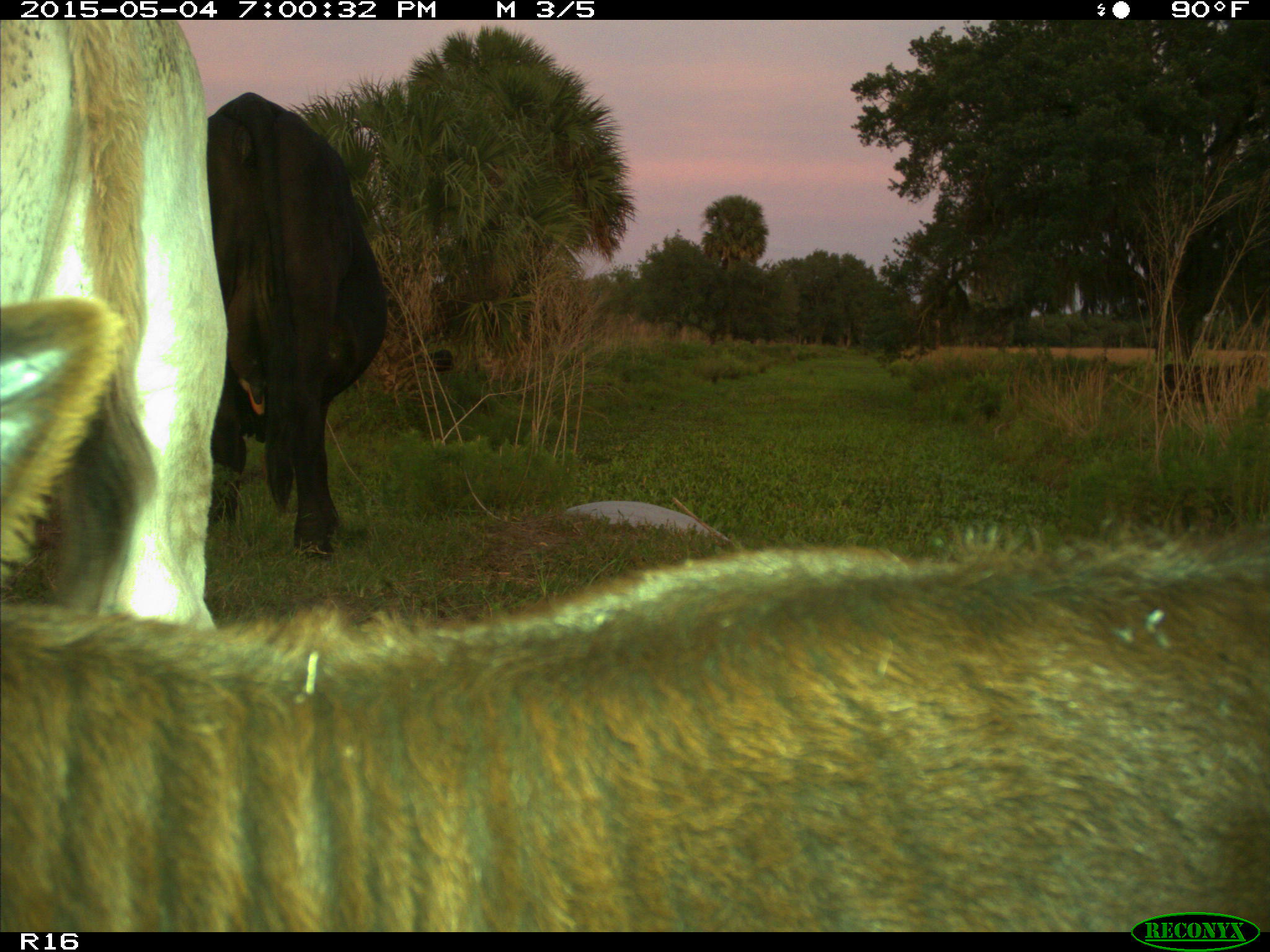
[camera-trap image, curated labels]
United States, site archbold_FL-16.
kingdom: Animalia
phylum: Chordata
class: Mammalia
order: Artiodactyla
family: Bovidae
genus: Bos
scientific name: Bos taurus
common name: domestic cow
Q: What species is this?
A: Bos taurus (domestic cow).